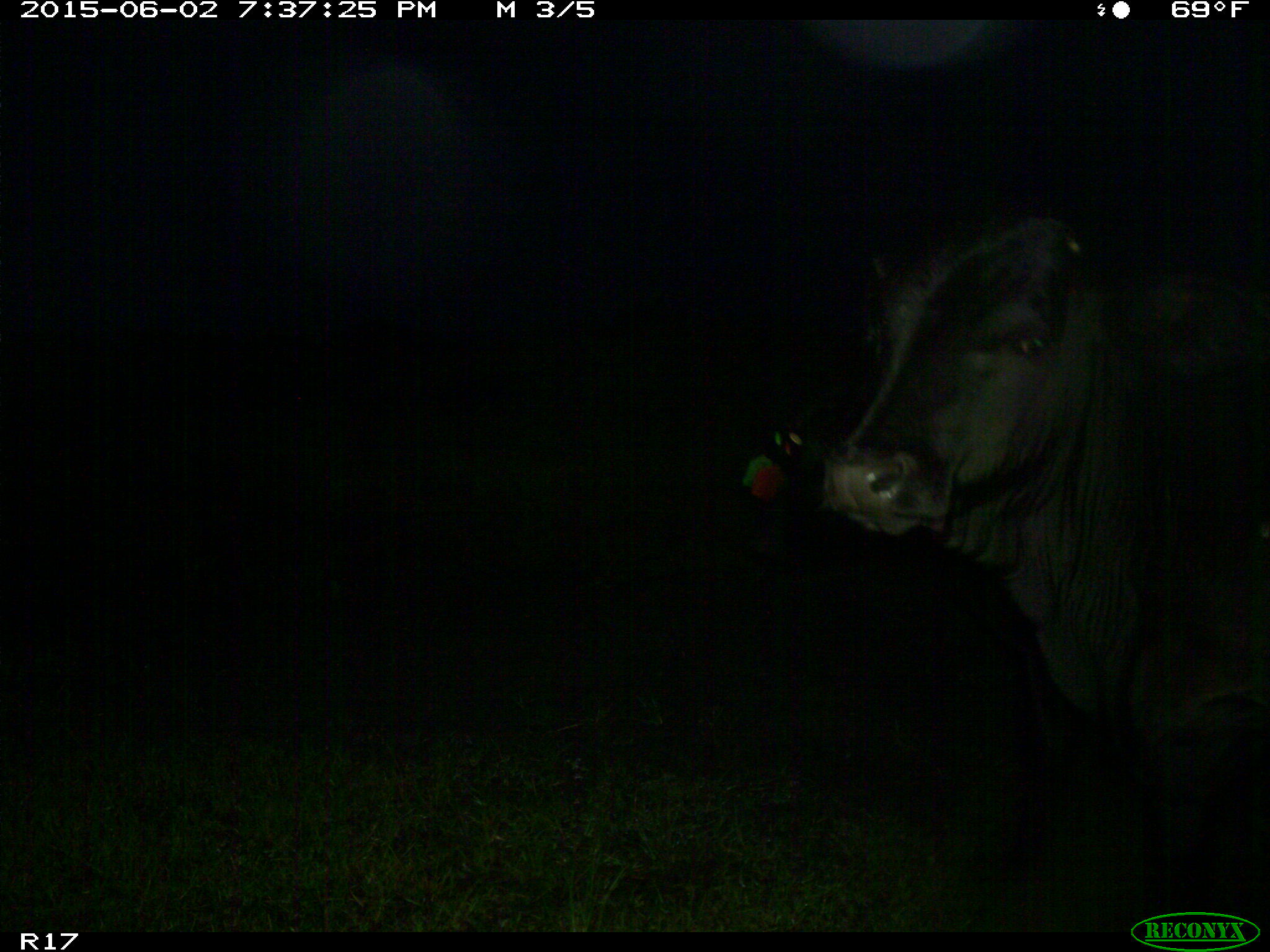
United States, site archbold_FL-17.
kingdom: Animalia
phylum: Chordata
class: Mammalia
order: Artiodactyla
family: Bovidae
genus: Bos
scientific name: Bos taurus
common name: domestic cow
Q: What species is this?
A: Bos taurus (domestic cow).